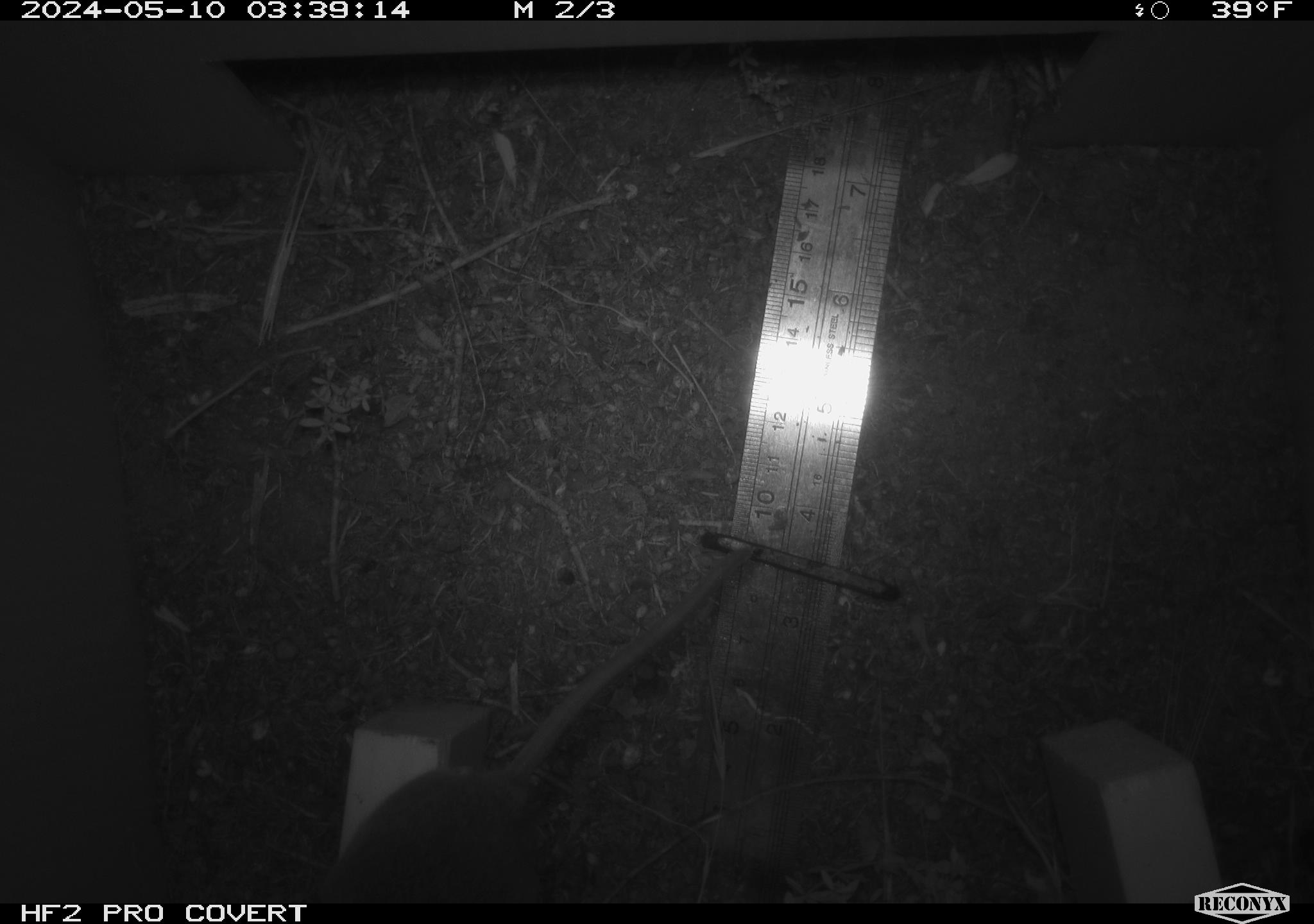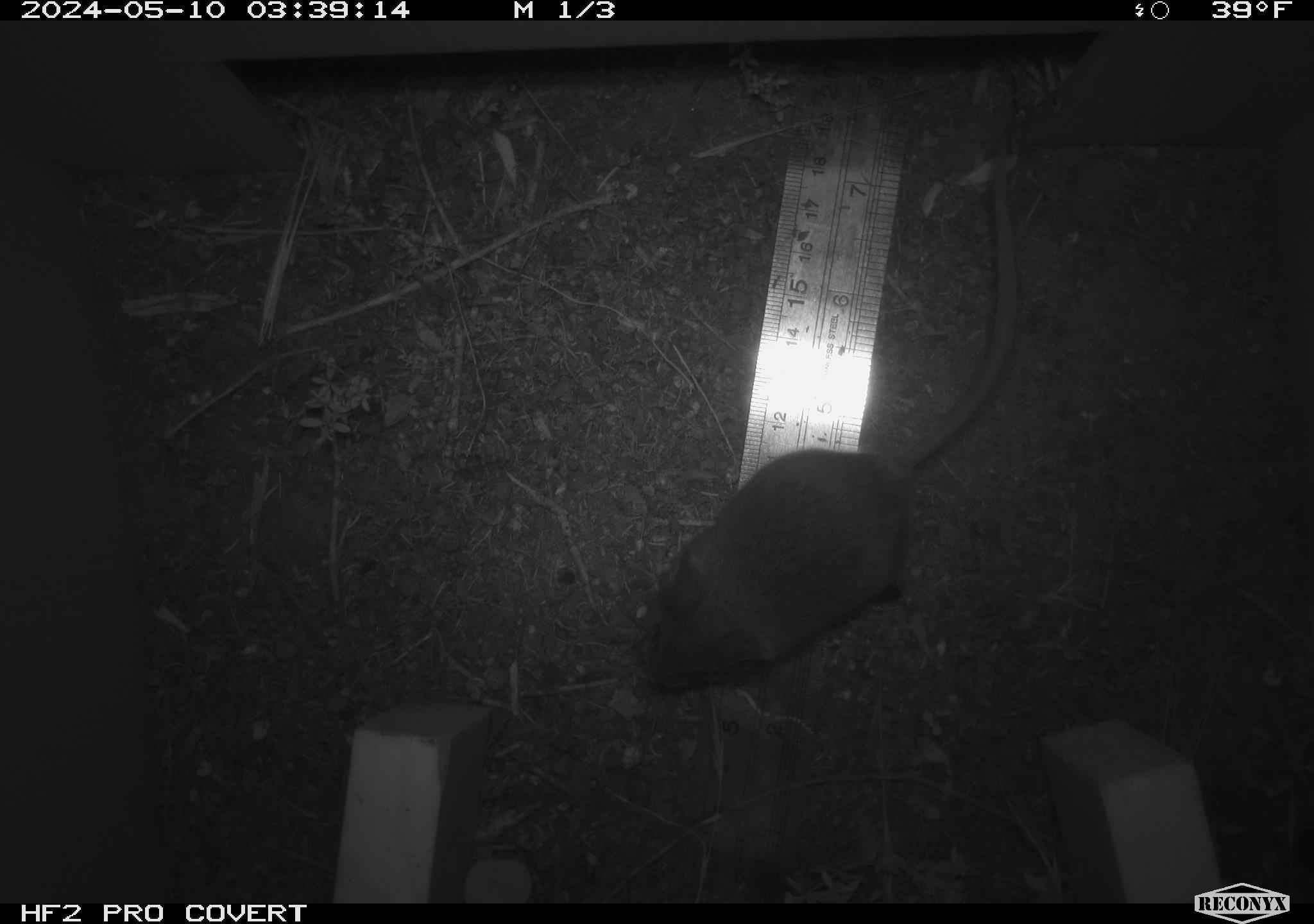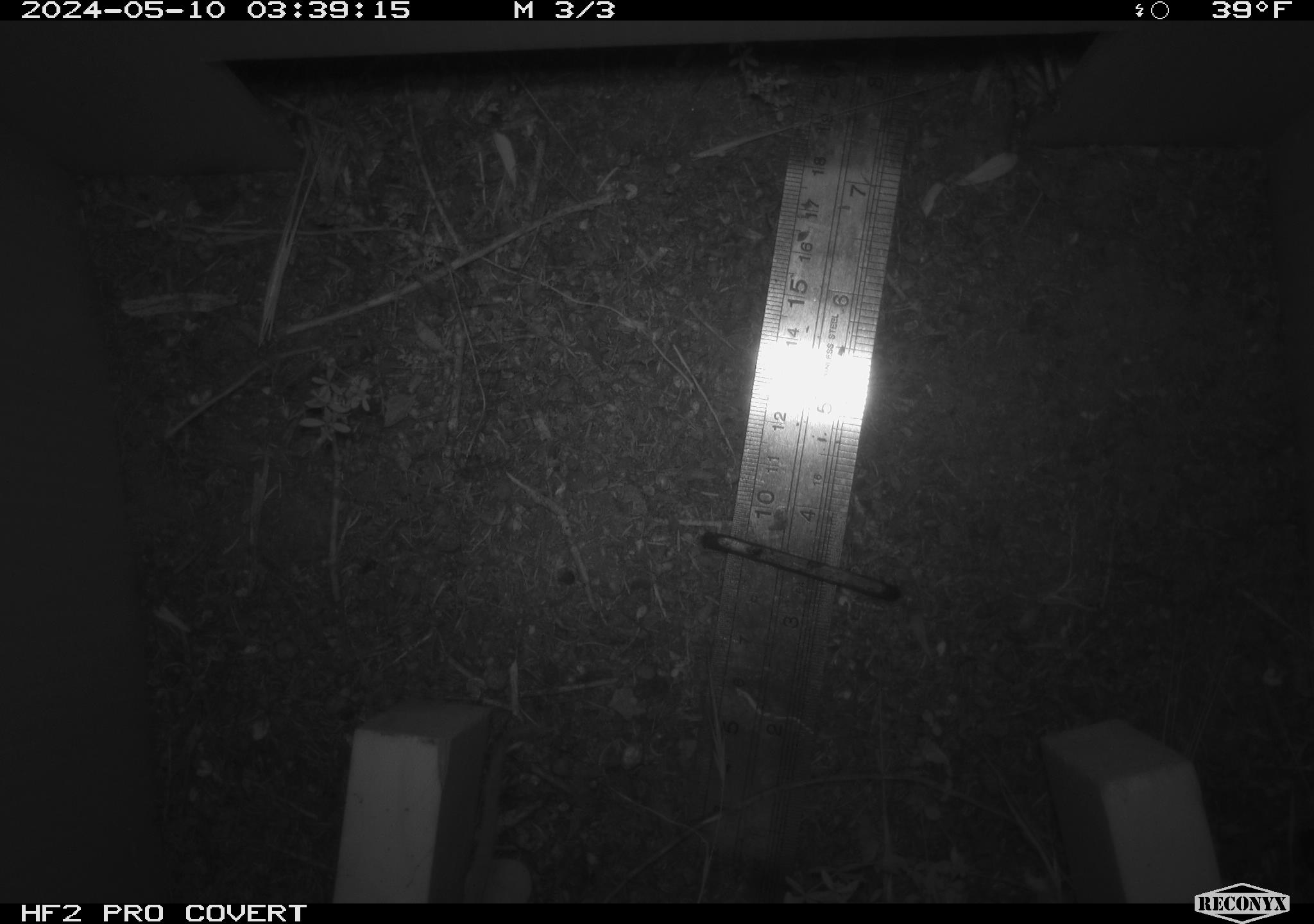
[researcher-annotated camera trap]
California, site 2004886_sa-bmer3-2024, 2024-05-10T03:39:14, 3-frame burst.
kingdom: Animalia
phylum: Chordata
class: Mammalia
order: Rodentia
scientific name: Rodentia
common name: mouse species